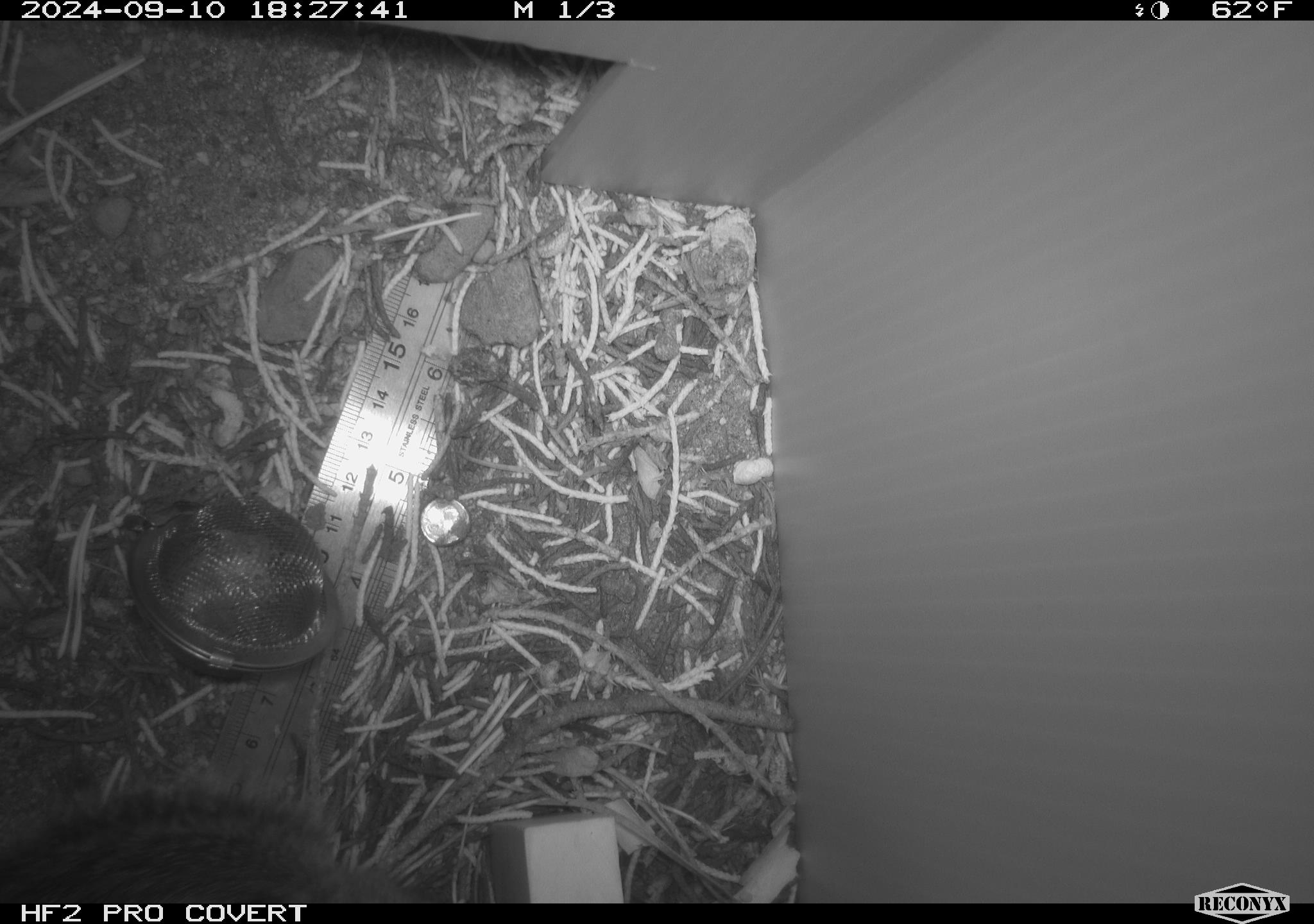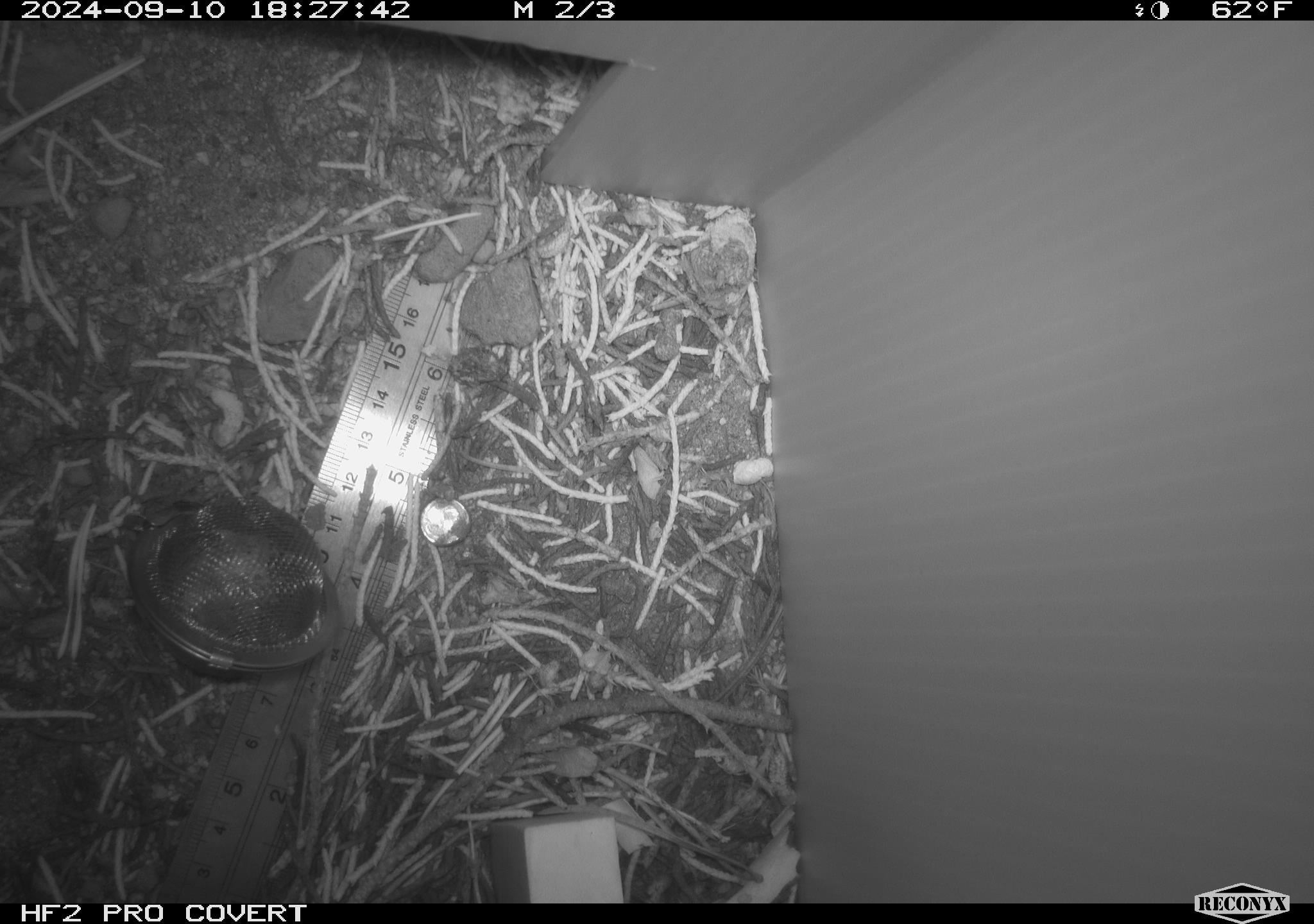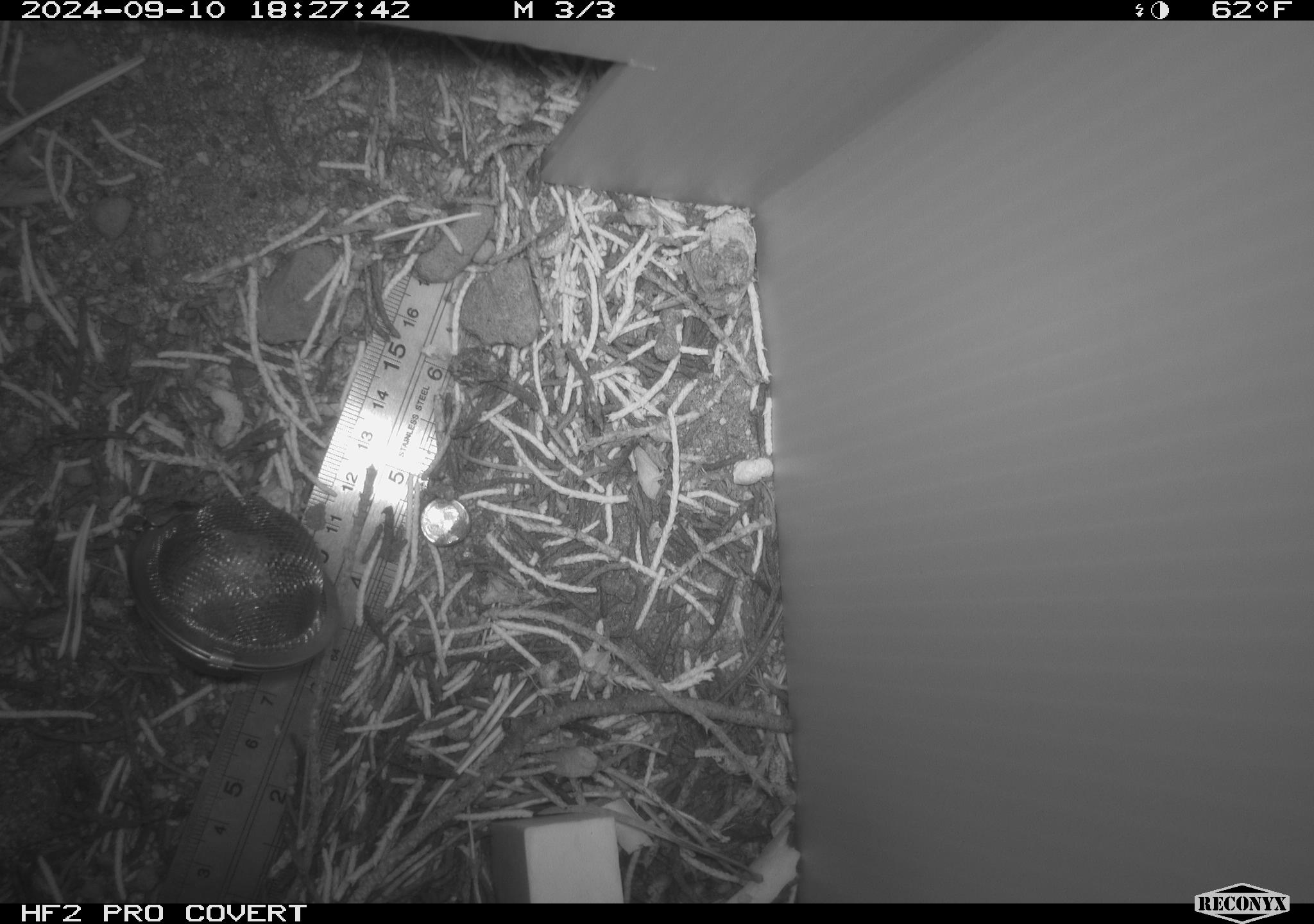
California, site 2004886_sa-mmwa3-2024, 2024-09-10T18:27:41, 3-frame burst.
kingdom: Animalia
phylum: Chordata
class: Mammalia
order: Rodentia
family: Sciuridae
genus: Neotamias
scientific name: Neotamias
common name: western chipmunks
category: neotamias species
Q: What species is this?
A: Neotamias species (western chipmunks) (Neotamias).